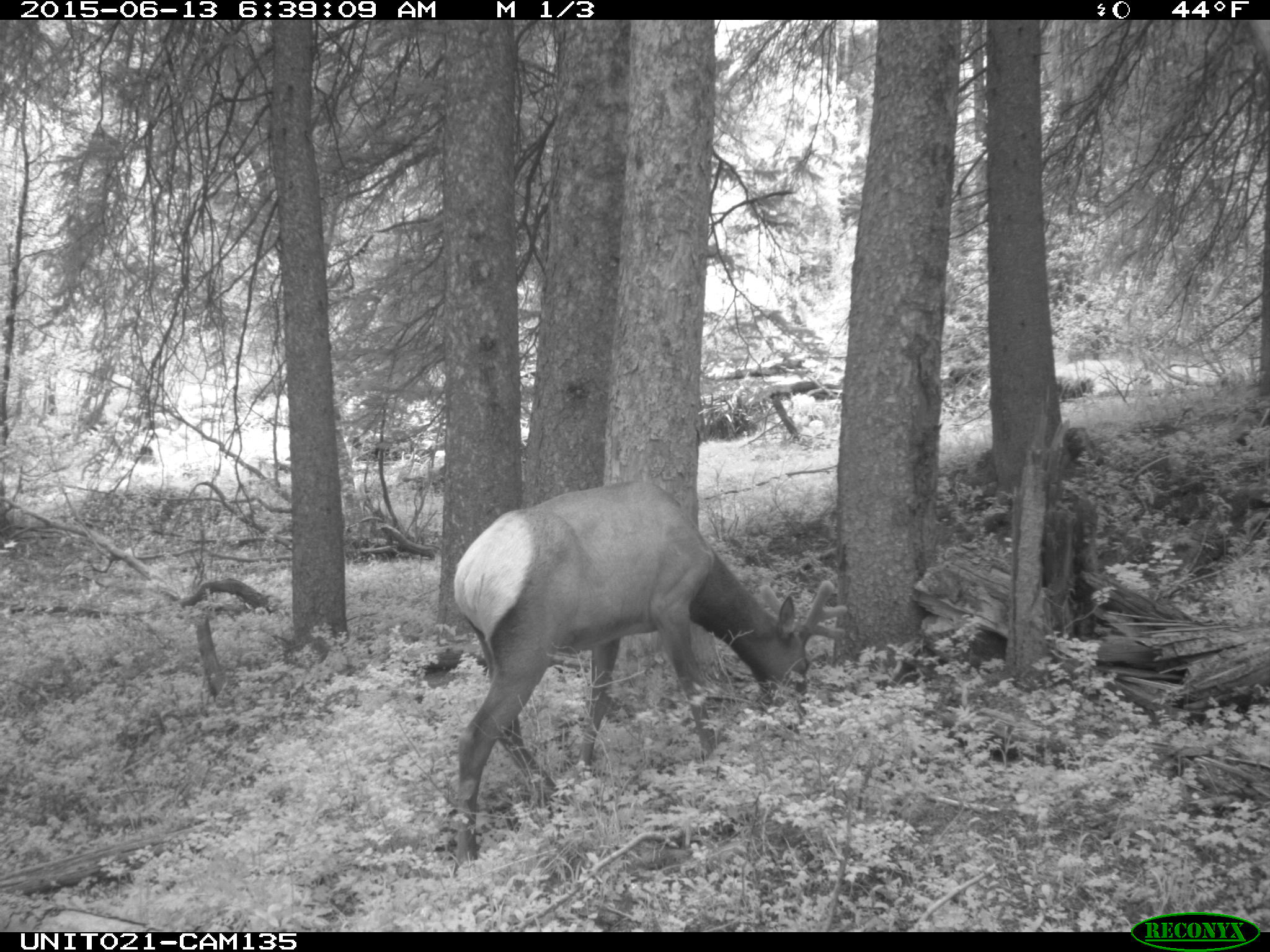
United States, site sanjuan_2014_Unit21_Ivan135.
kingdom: Animalia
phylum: Chordata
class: Mammalia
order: Artiodactyla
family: Cervidae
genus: Cervus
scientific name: Cervus elaphus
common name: red deer